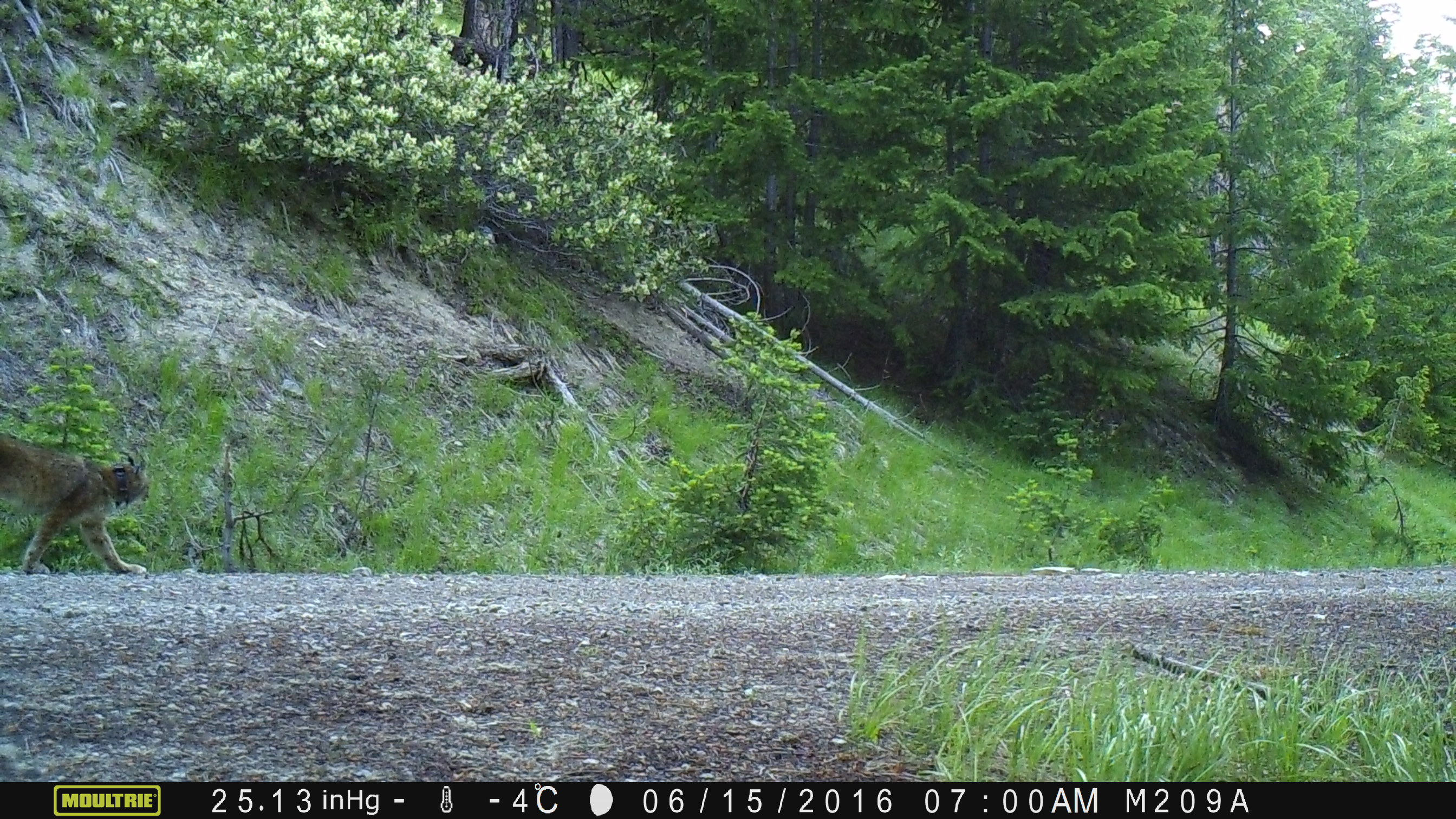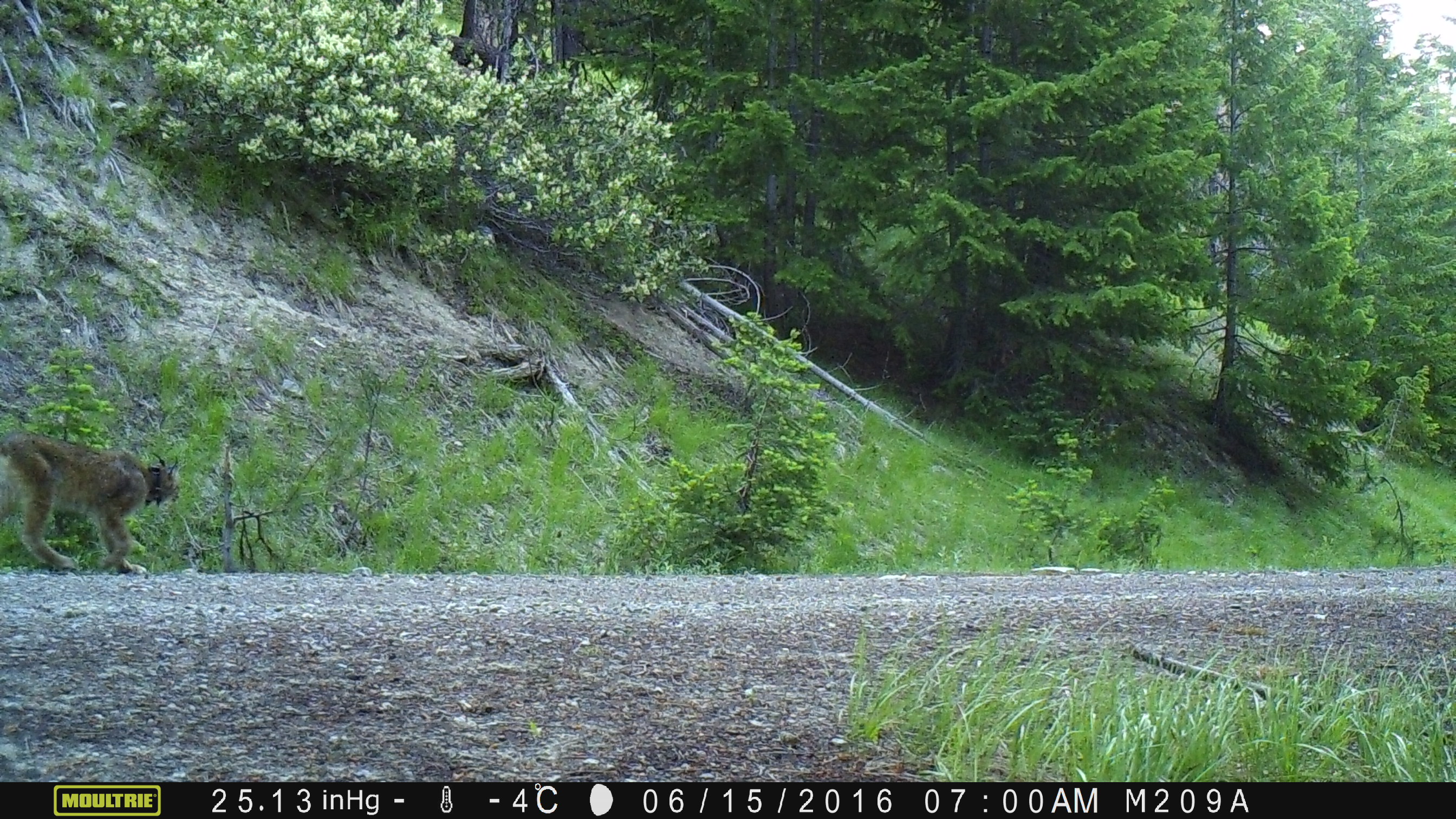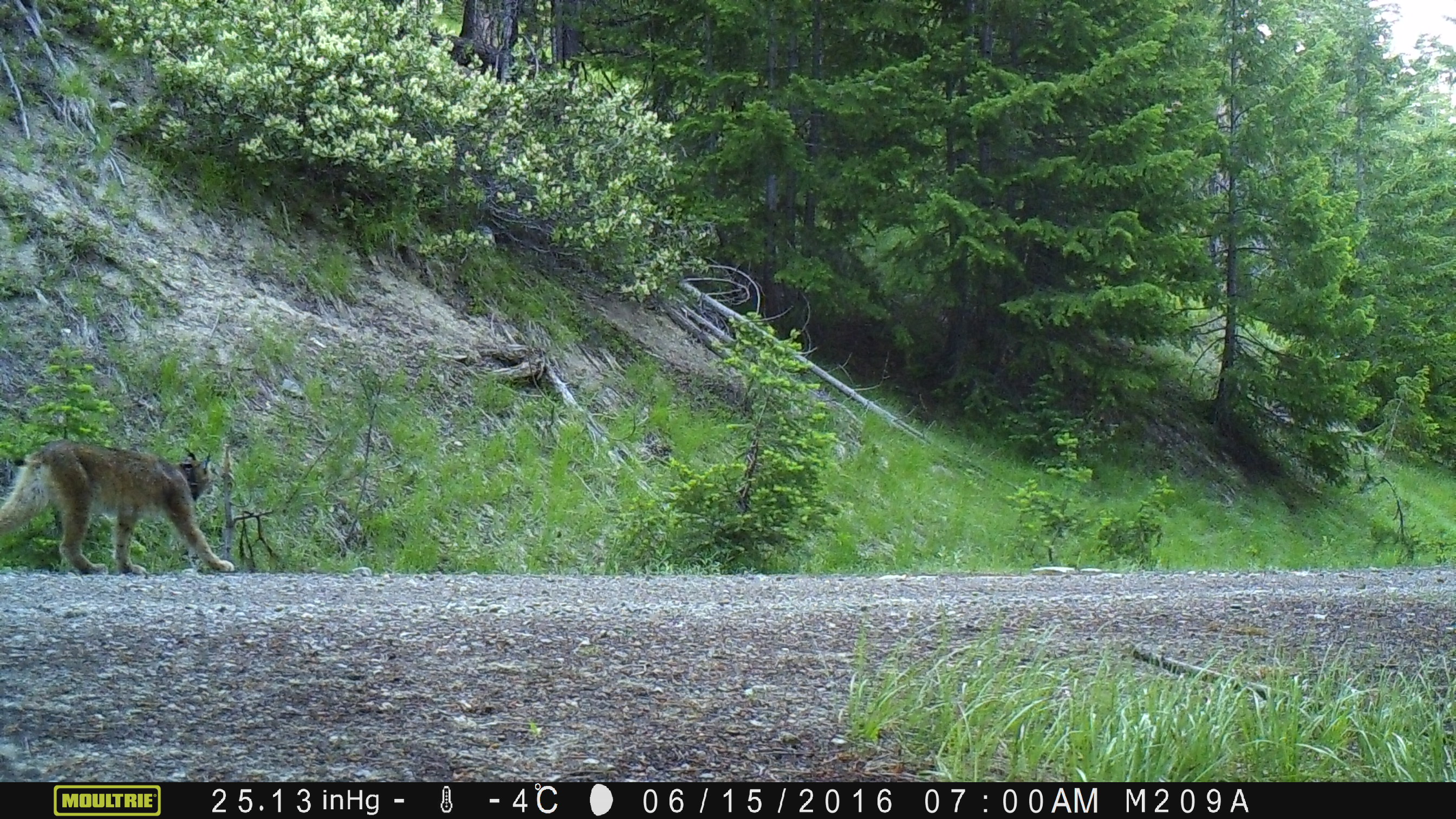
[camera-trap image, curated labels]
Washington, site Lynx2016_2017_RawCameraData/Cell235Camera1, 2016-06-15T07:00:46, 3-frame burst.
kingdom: Animalia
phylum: Chordata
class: Mammalia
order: Carnivora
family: Felidae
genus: Lynx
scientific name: Lynx canadensis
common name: canada lynx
Lynx canadensis (canada lynx). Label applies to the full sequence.